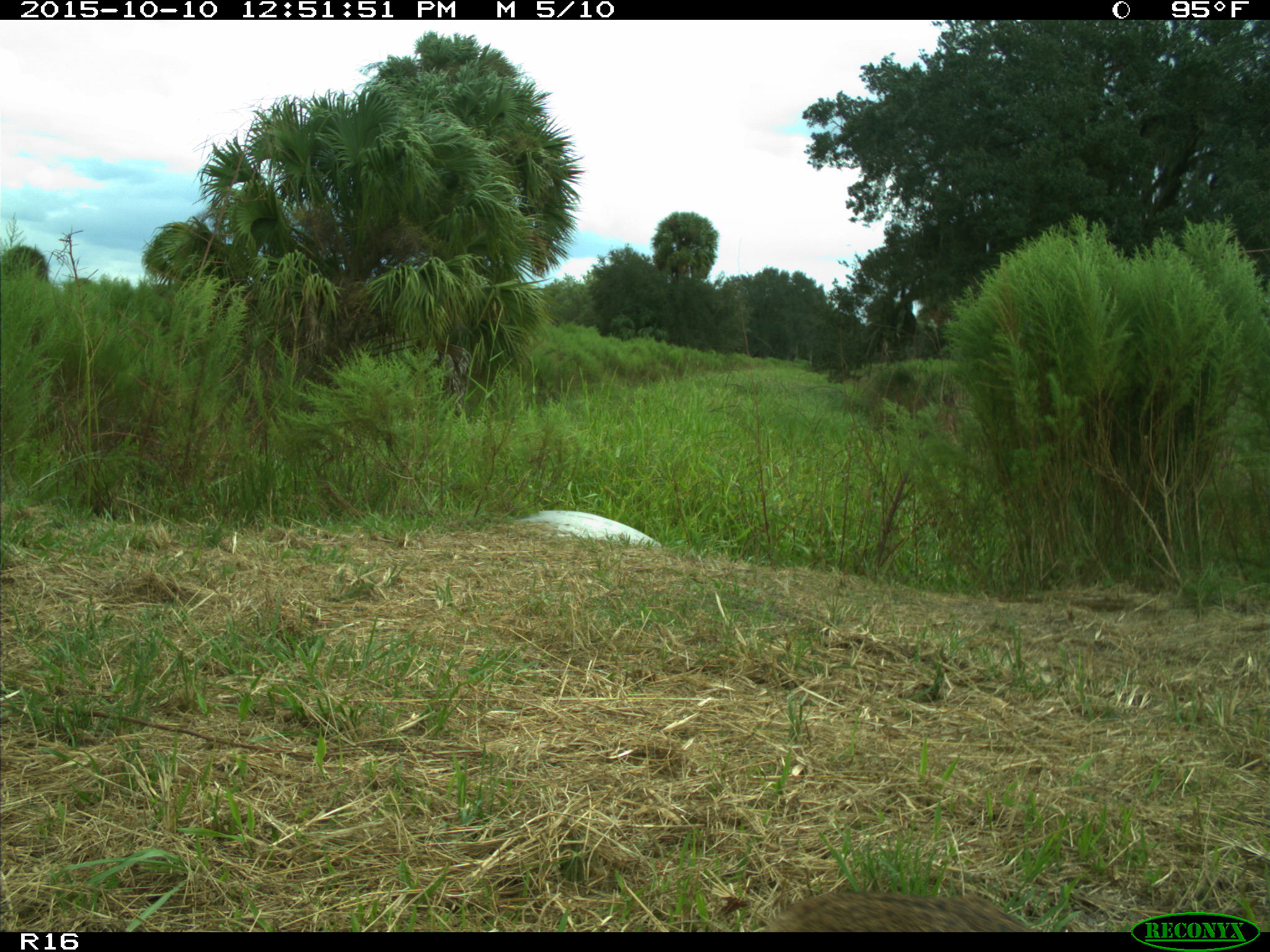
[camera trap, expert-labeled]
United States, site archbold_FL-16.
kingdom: Animalia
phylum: Chordata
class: Mammalia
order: Carnivora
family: Felidae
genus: Lynx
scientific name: Lynx rufus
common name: bobcat